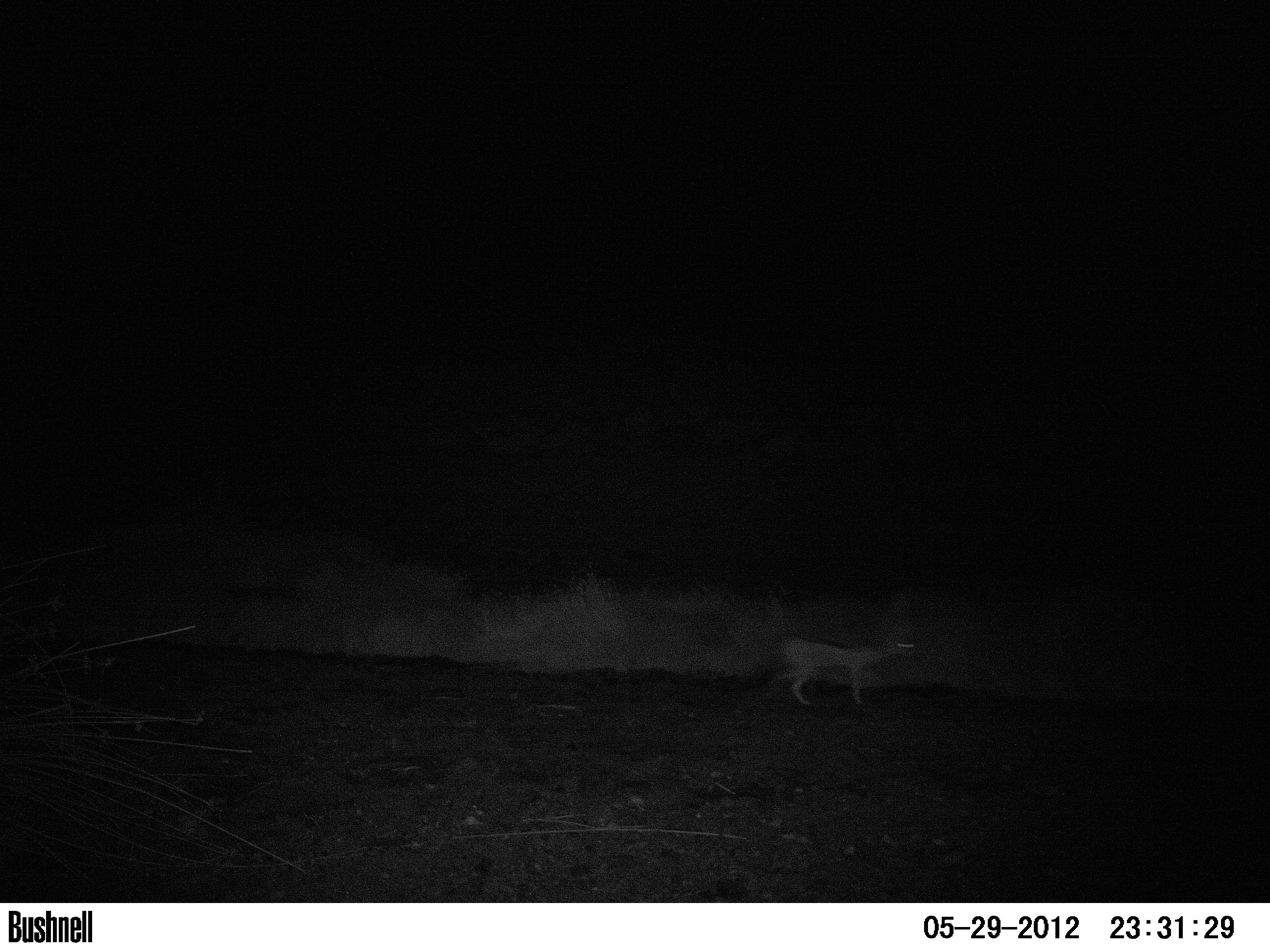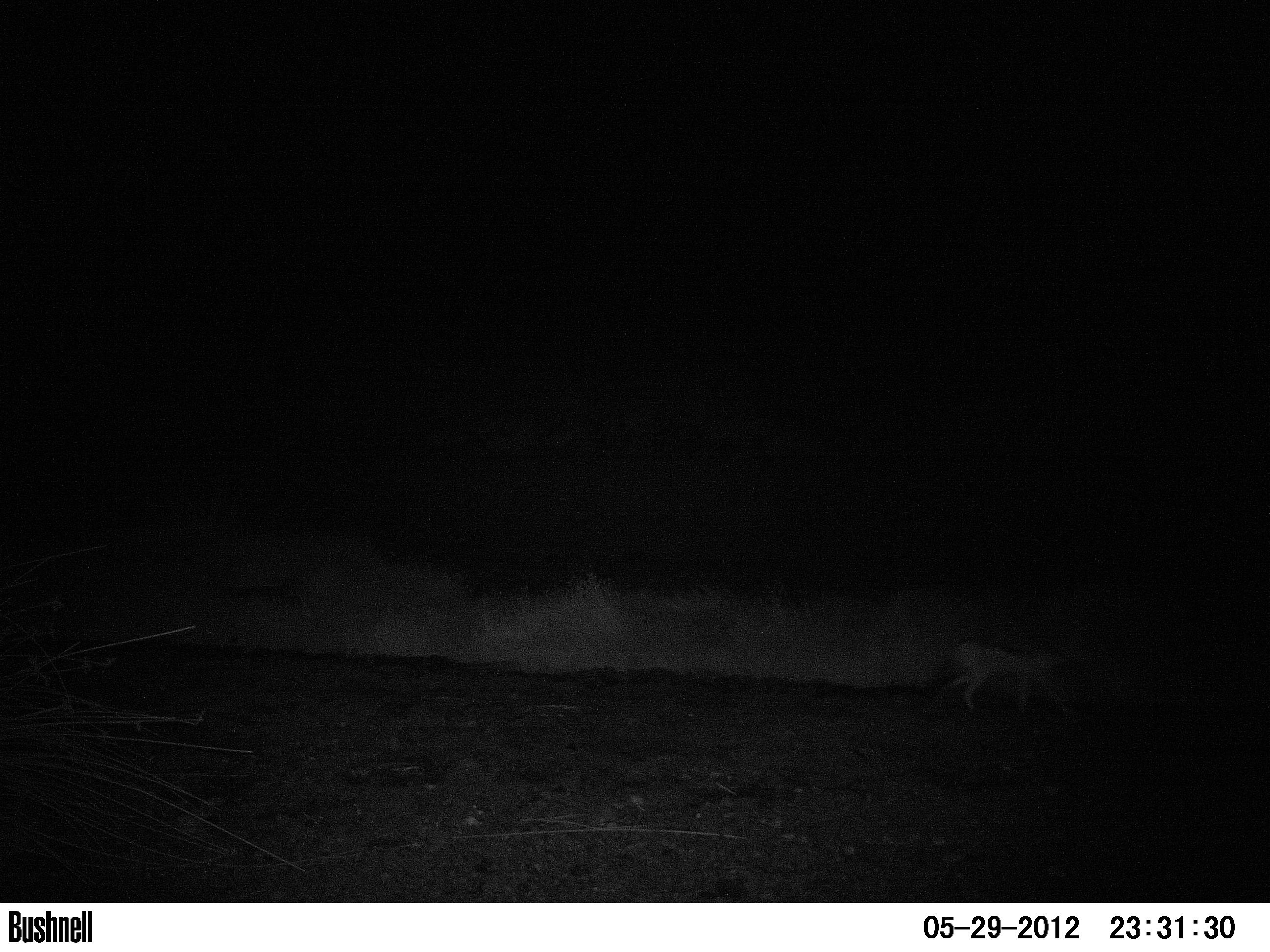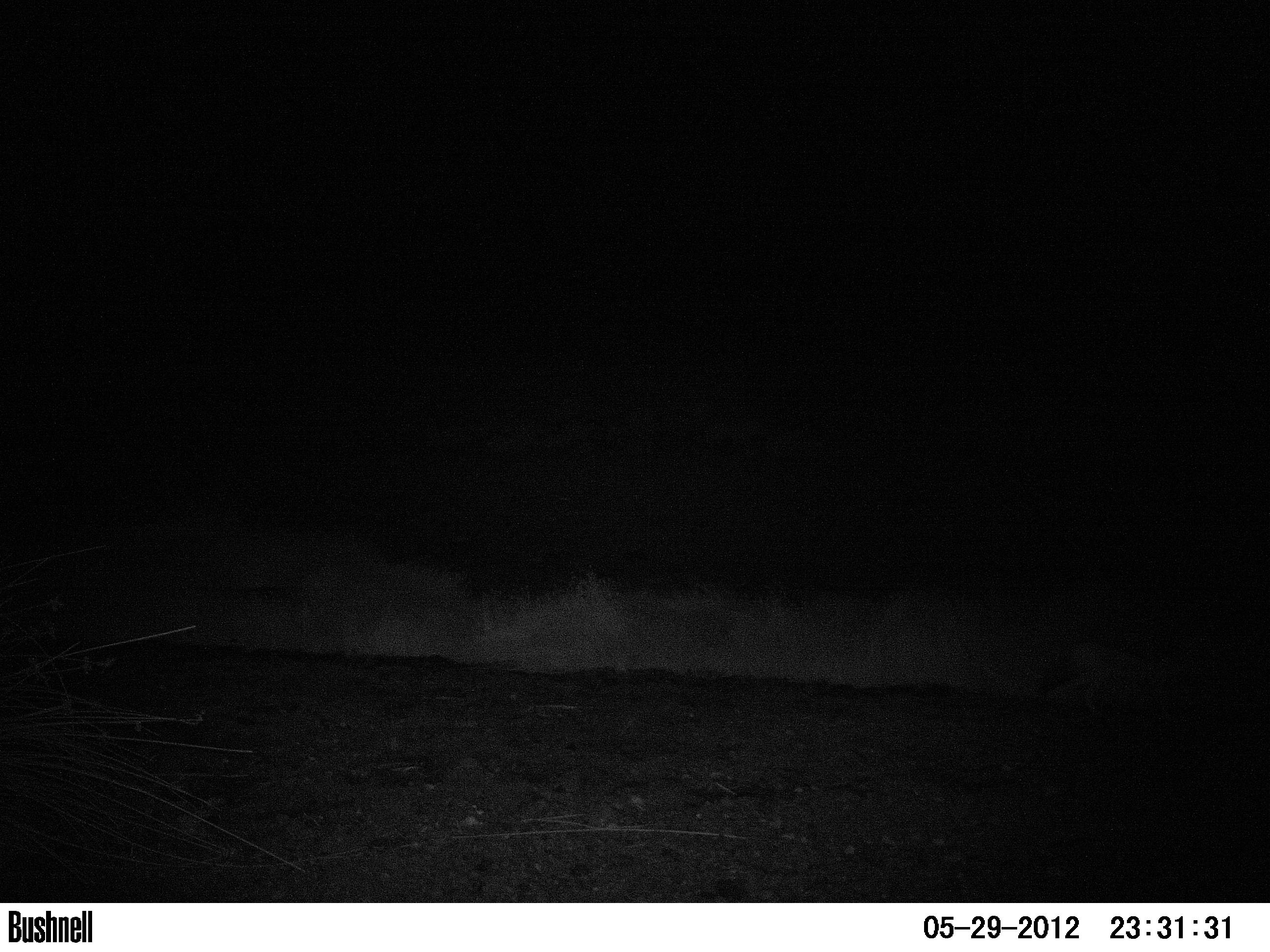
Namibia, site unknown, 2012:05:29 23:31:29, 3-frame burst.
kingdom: Animalia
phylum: Chordata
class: Mammalia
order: Carnivora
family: Canidae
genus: Lupulella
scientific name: Lupulella mesomelas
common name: black-backed jackal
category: canis mesomelas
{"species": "canis mesomelas (black-backed jackal) (Lupulella mesomelas)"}